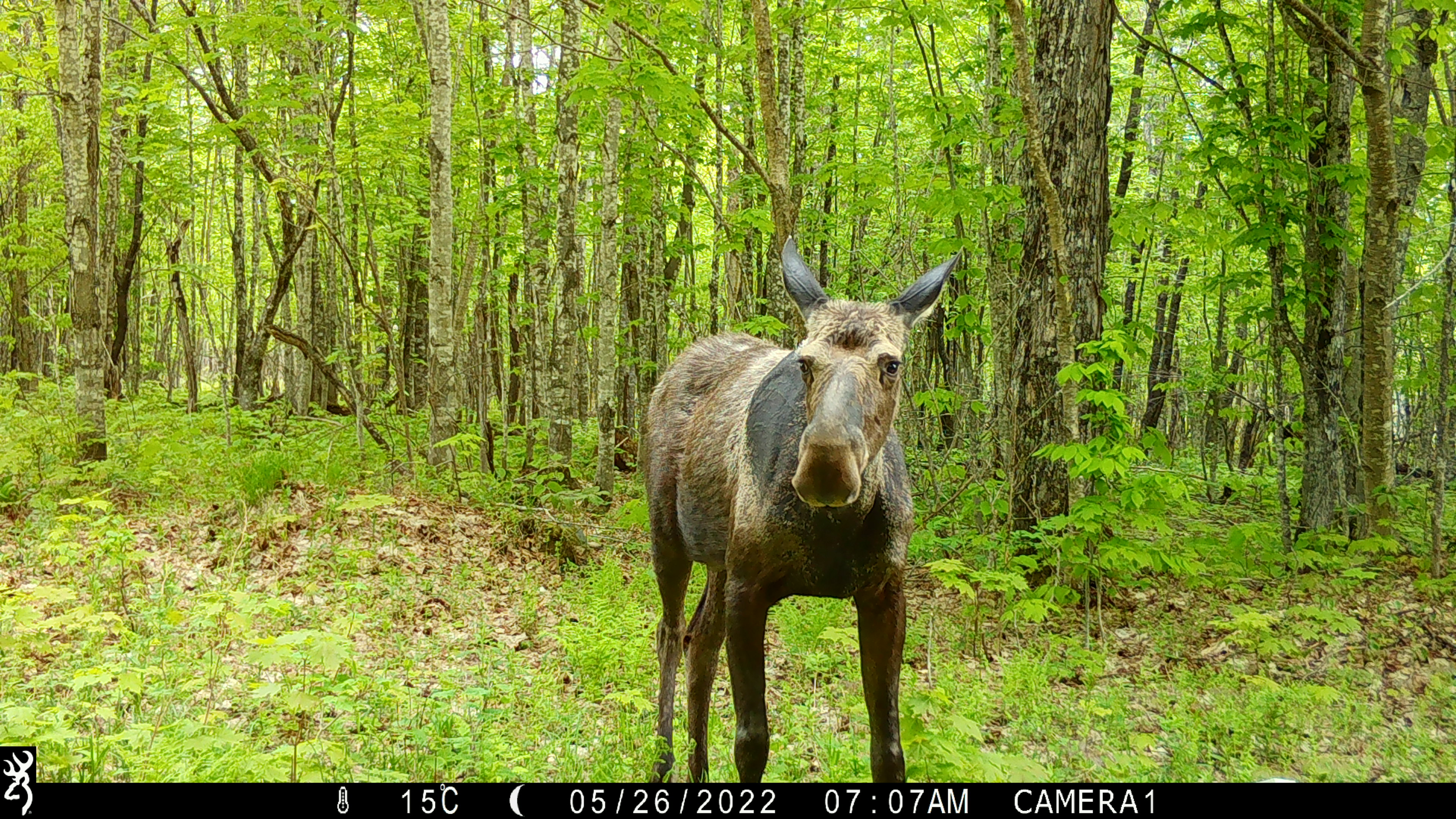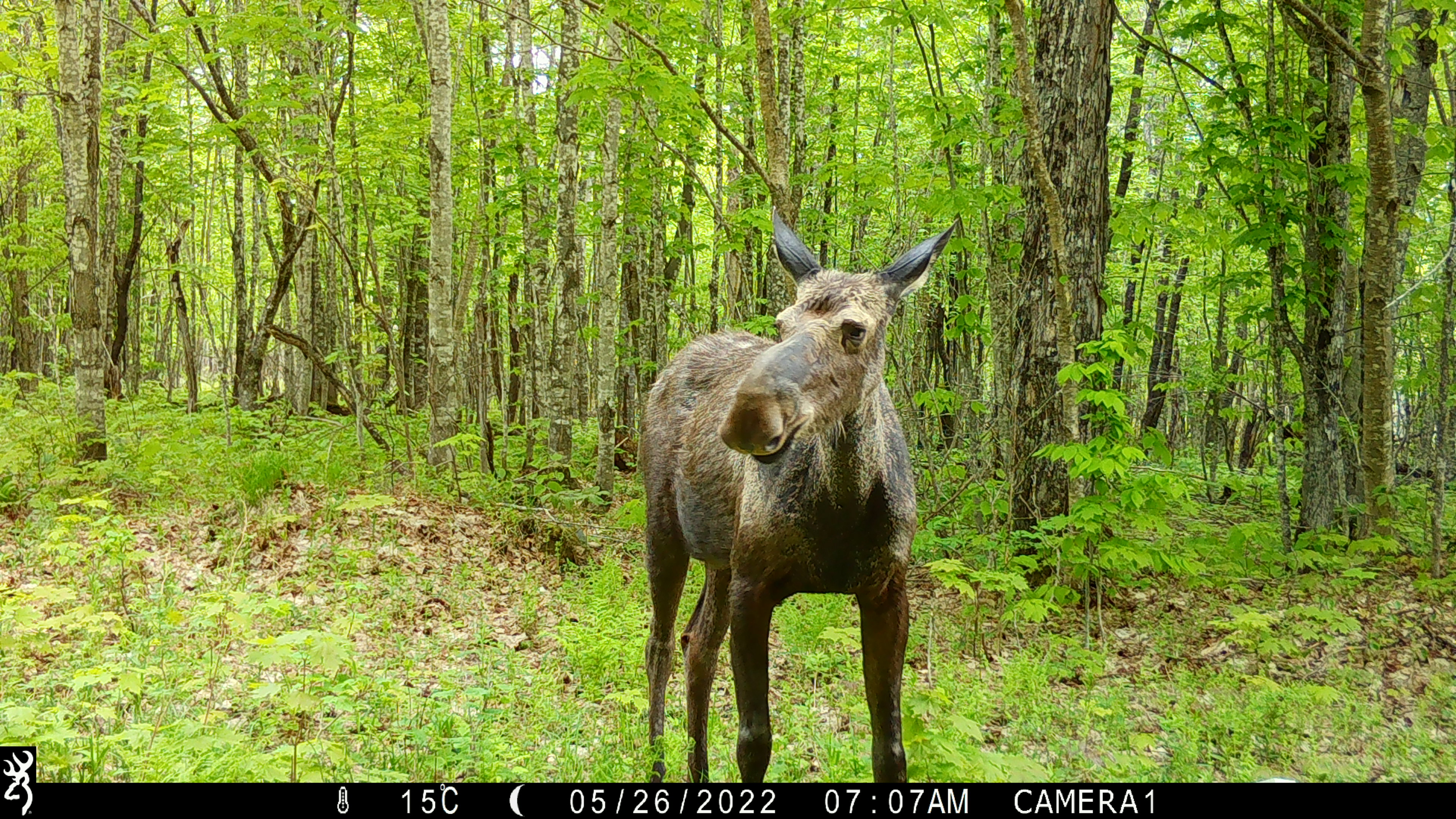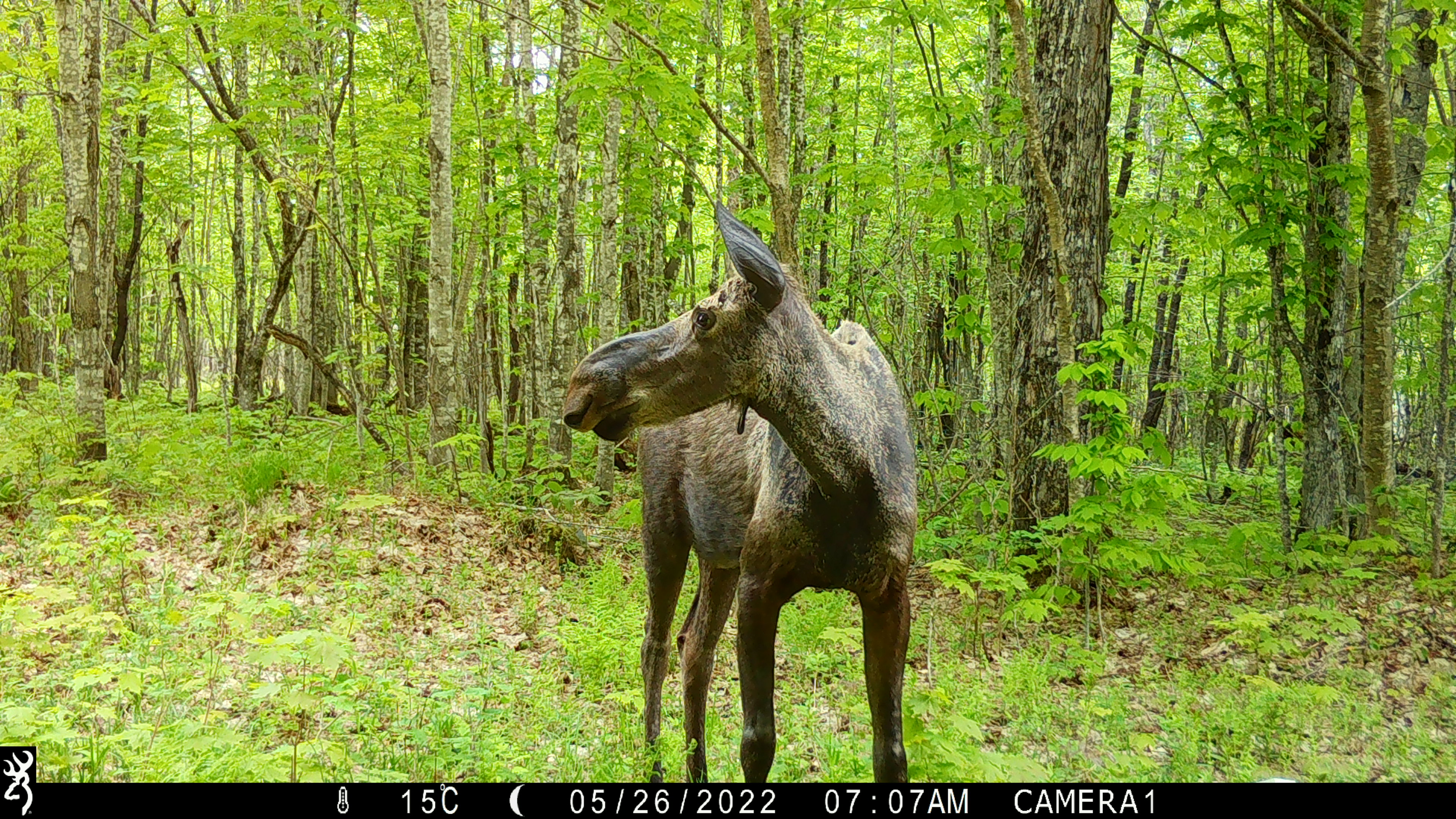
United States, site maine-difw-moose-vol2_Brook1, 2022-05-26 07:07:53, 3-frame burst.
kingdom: Animalia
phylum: Chordata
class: Mammalia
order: Artiodactyla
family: Cervidae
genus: Alces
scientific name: Alces alces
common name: moose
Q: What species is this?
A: Moose (Alces alces).